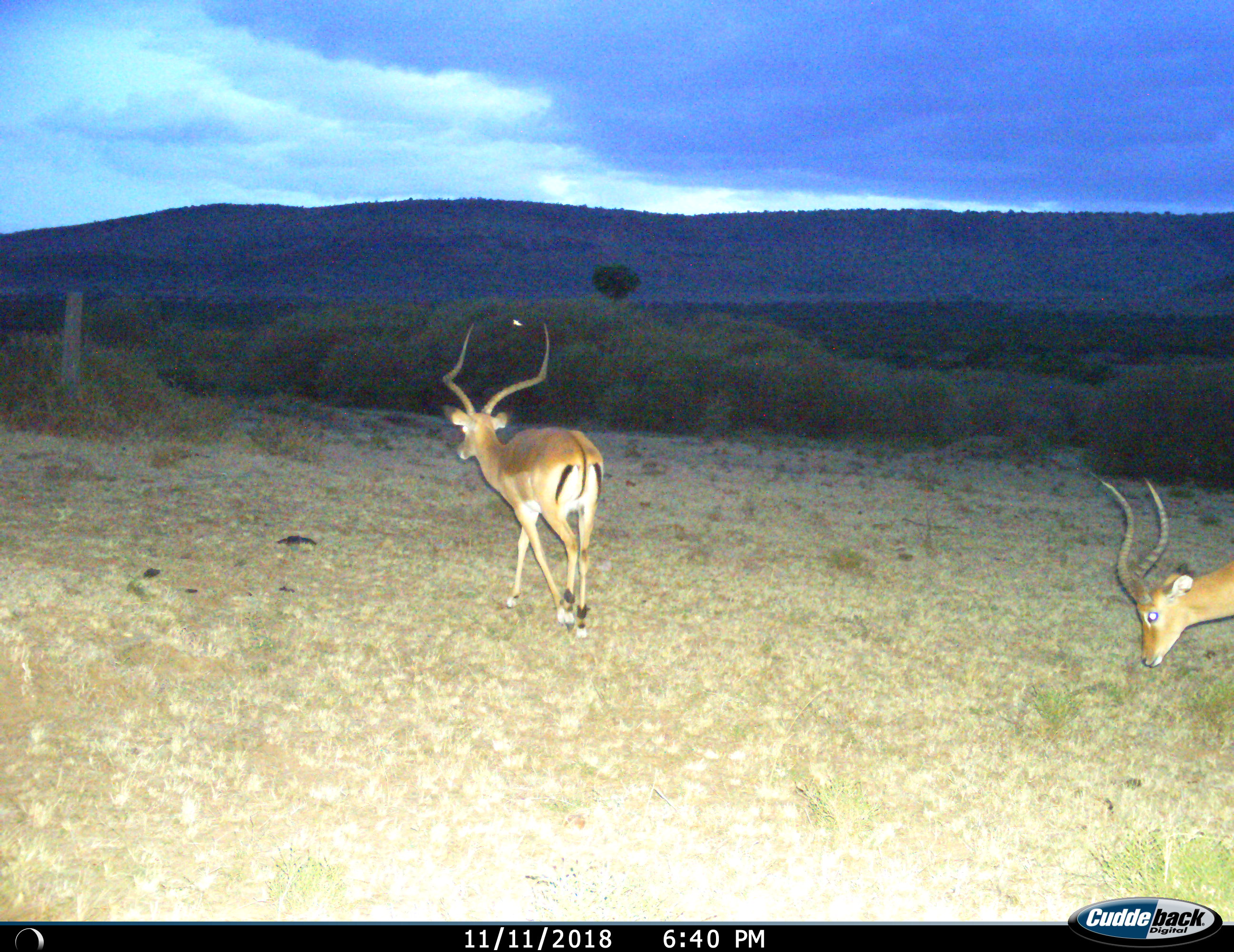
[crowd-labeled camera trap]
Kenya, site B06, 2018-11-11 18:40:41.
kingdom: Animalia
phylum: Chordata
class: Mammalia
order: Artiodactyla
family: Bovidae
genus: Aepyceros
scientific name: Aepyceros melampus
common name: impala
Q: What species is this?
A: Impala (Aepyceros melampus).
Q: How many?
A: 2.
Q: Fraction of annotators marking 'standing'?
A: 12%.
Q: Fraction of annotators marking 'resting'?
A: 0%.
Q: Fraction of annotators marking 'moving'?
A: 88%.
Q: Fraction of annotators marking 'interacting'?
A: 0%.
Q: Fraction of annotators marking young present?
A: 0%.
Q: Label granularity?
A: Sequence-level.